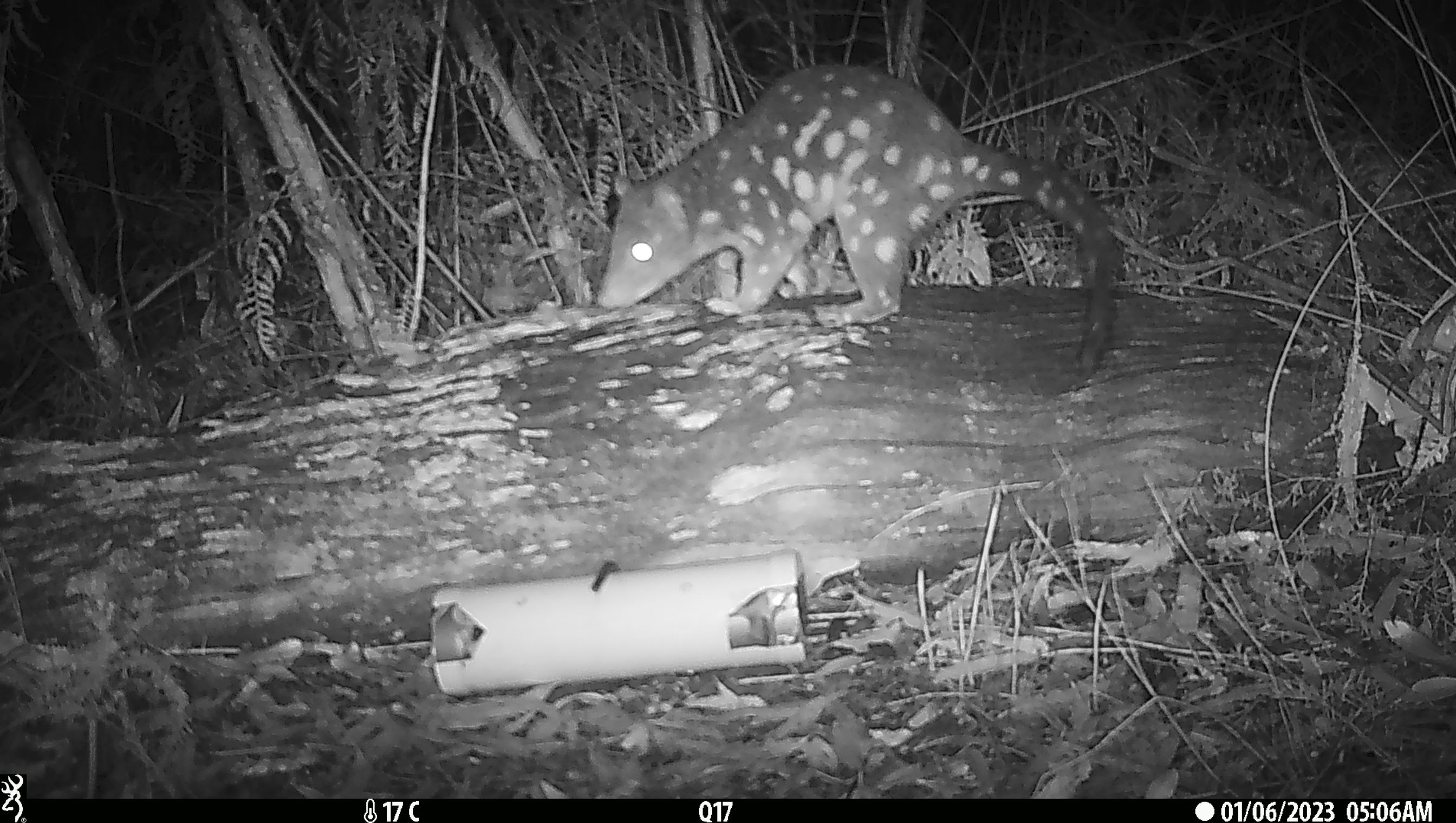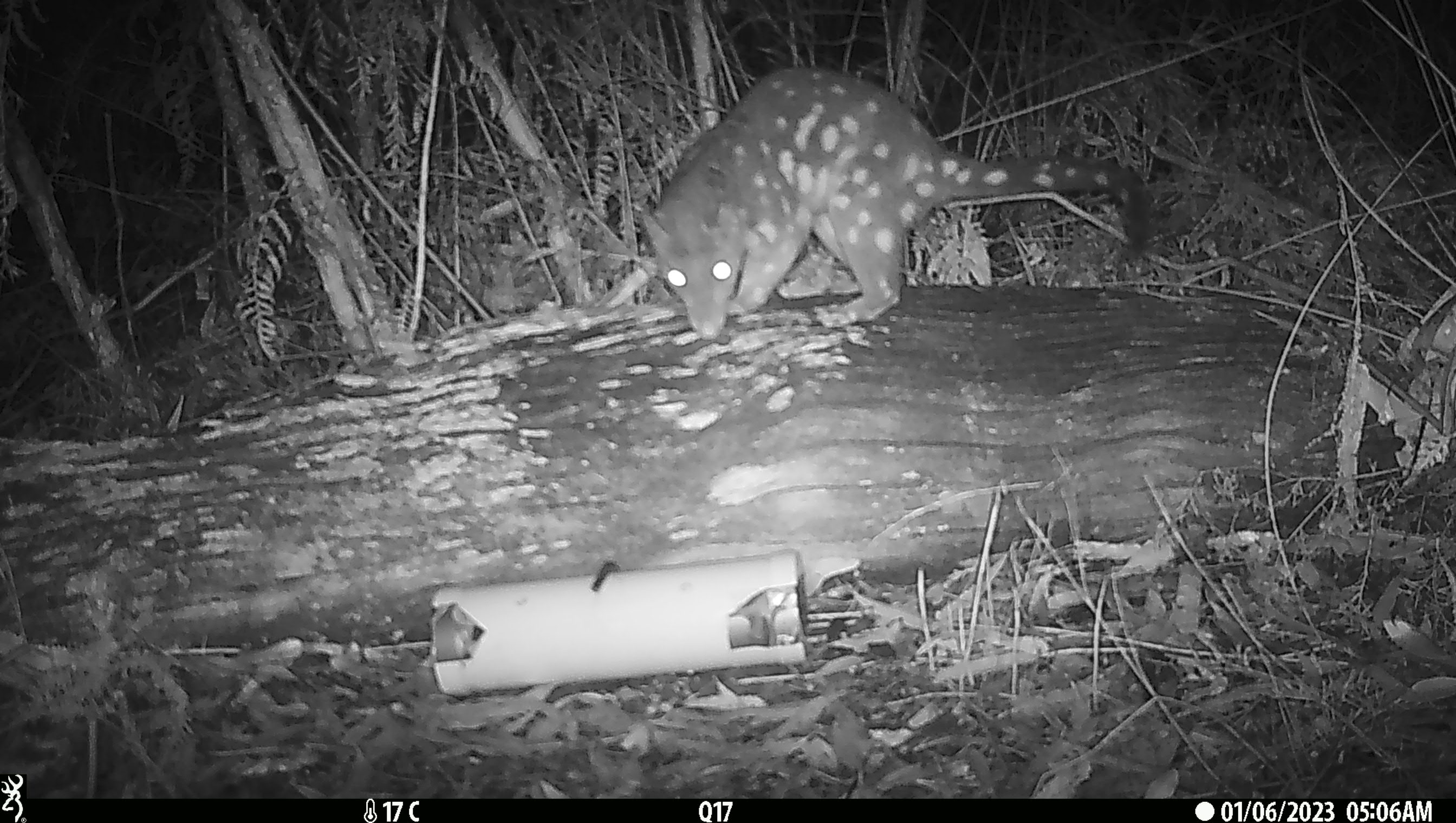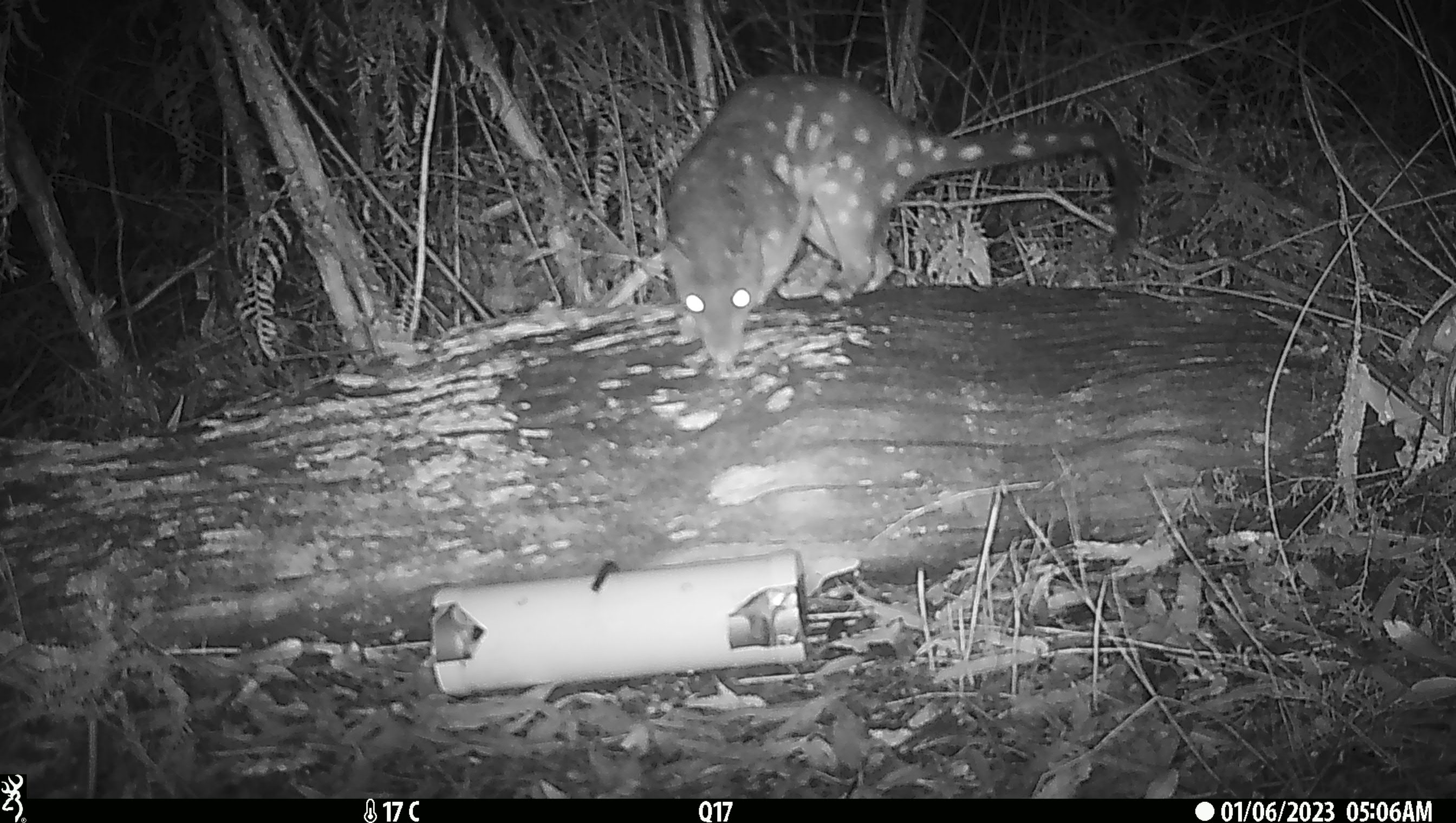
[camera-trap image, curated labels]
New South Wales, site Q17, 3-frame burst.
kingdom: Animalia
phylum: Chordata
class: Mammalia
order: Dasyuromorphia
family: Dasyuridae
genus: Dasyurus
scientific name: Dasyurus maculatus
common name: spotted-tailed quoll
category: quoll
Quoll (spotted-tailed quoll) (Dasyurus maculatus).